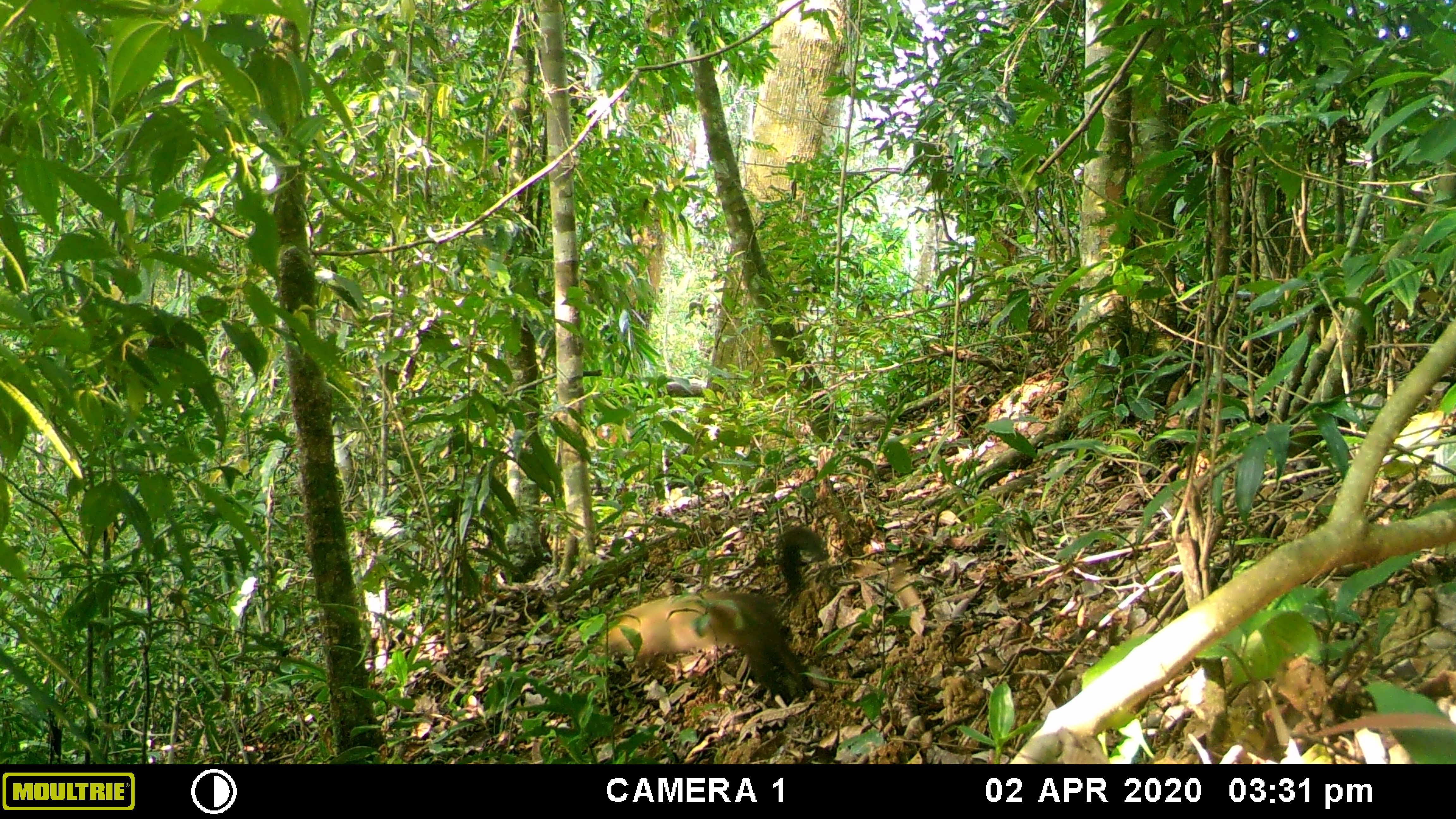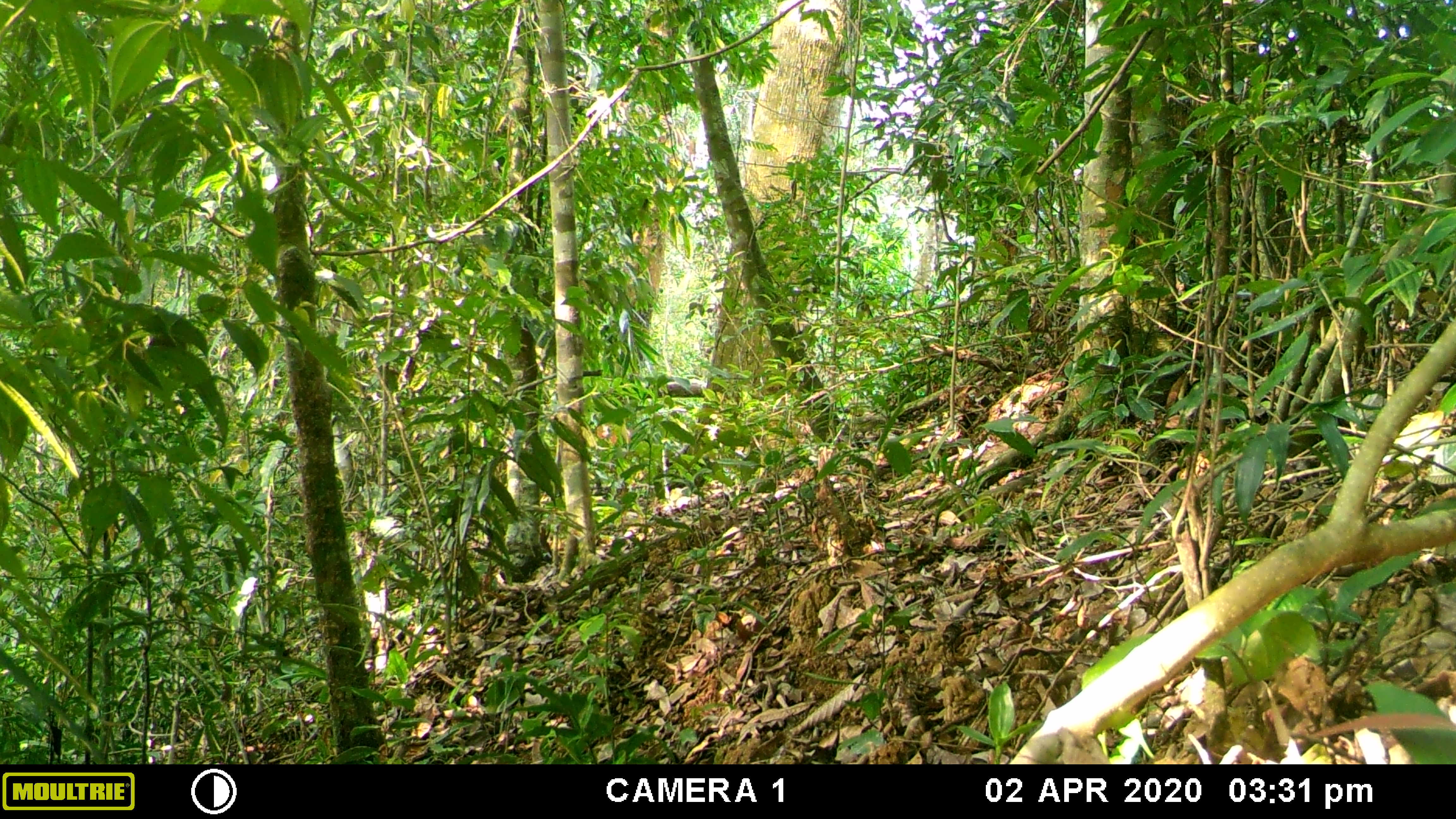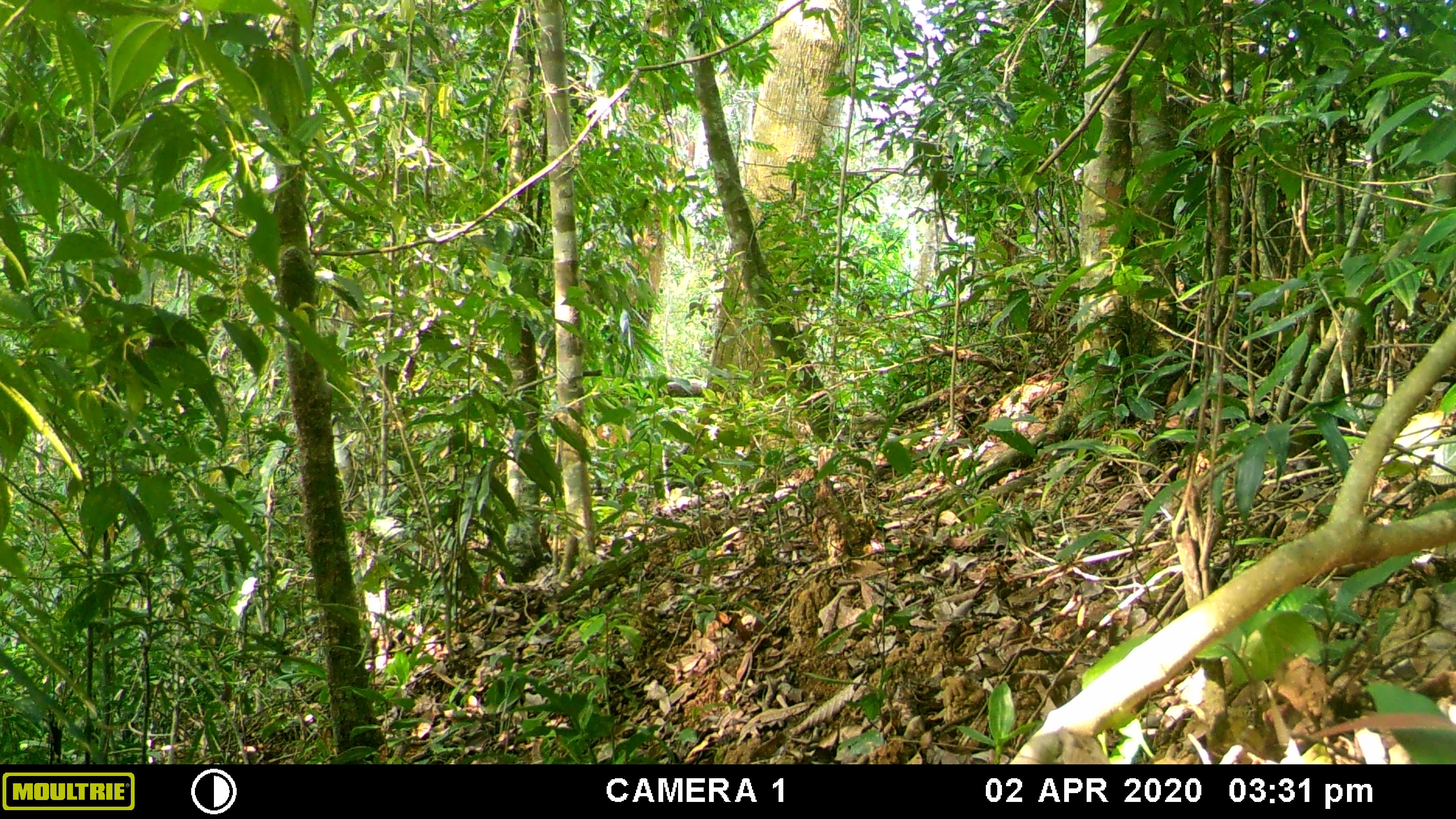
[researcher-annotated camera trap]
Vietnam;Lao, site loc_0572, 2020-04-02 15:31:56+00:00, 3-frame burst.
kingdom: Animalia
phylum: Chordata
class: Mammalia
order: Carnivora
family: Mustelidae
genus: Martes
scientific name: Martes flavigula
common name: yellow-throated marten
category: yellow throated marten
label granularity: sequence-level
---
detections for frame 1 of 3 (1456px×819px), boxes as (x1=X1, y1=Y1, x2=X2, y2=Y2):
yellow throated marten: (x1=600, y1=524, x2=828, y2=703)